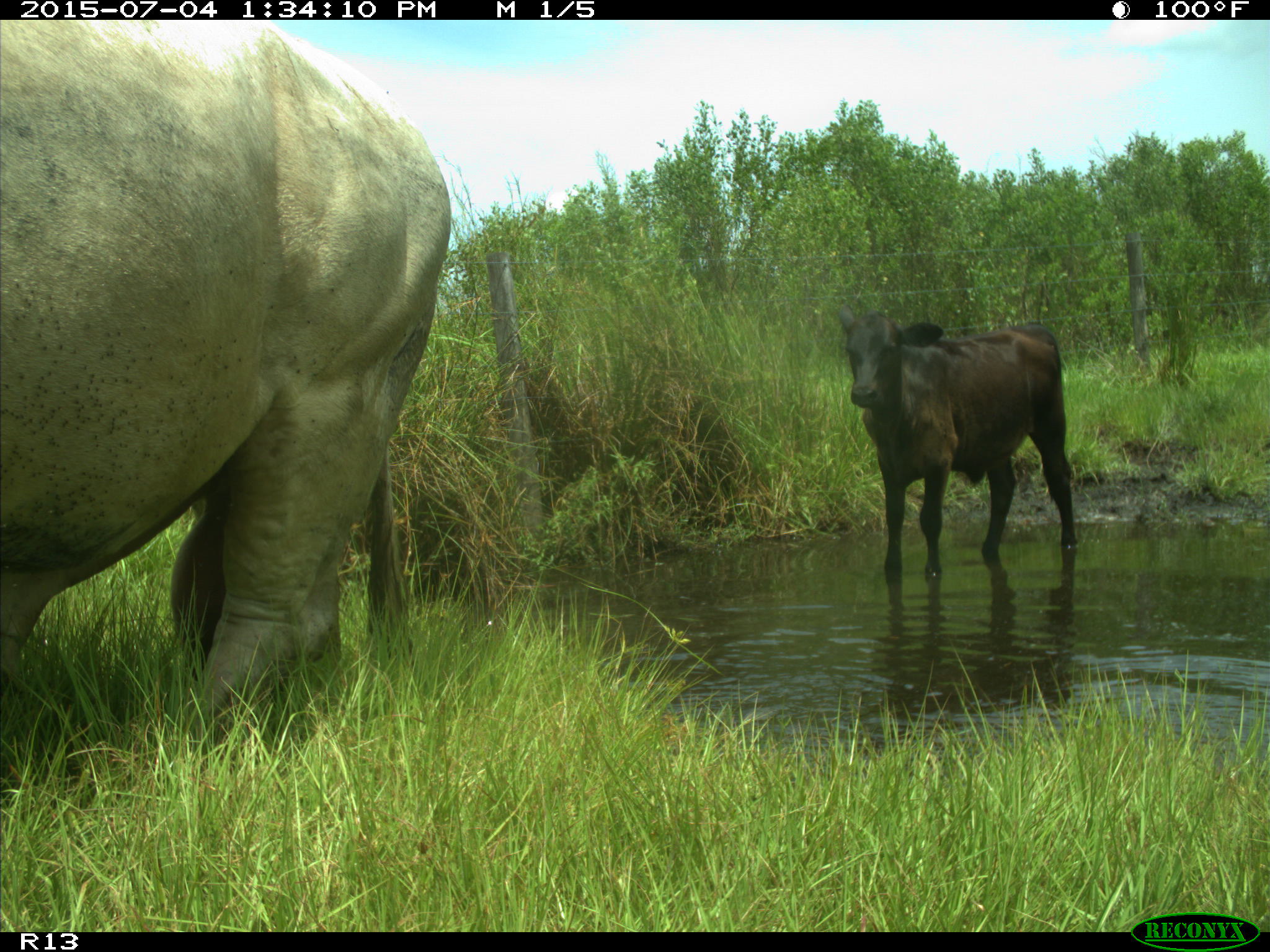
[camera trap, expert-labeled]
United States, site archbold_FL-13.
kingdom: Animalia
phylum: Chordata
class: Mammalia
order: Artiodactyla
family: Bovidae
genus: Bos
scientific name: Bos taurus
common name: domestic cow